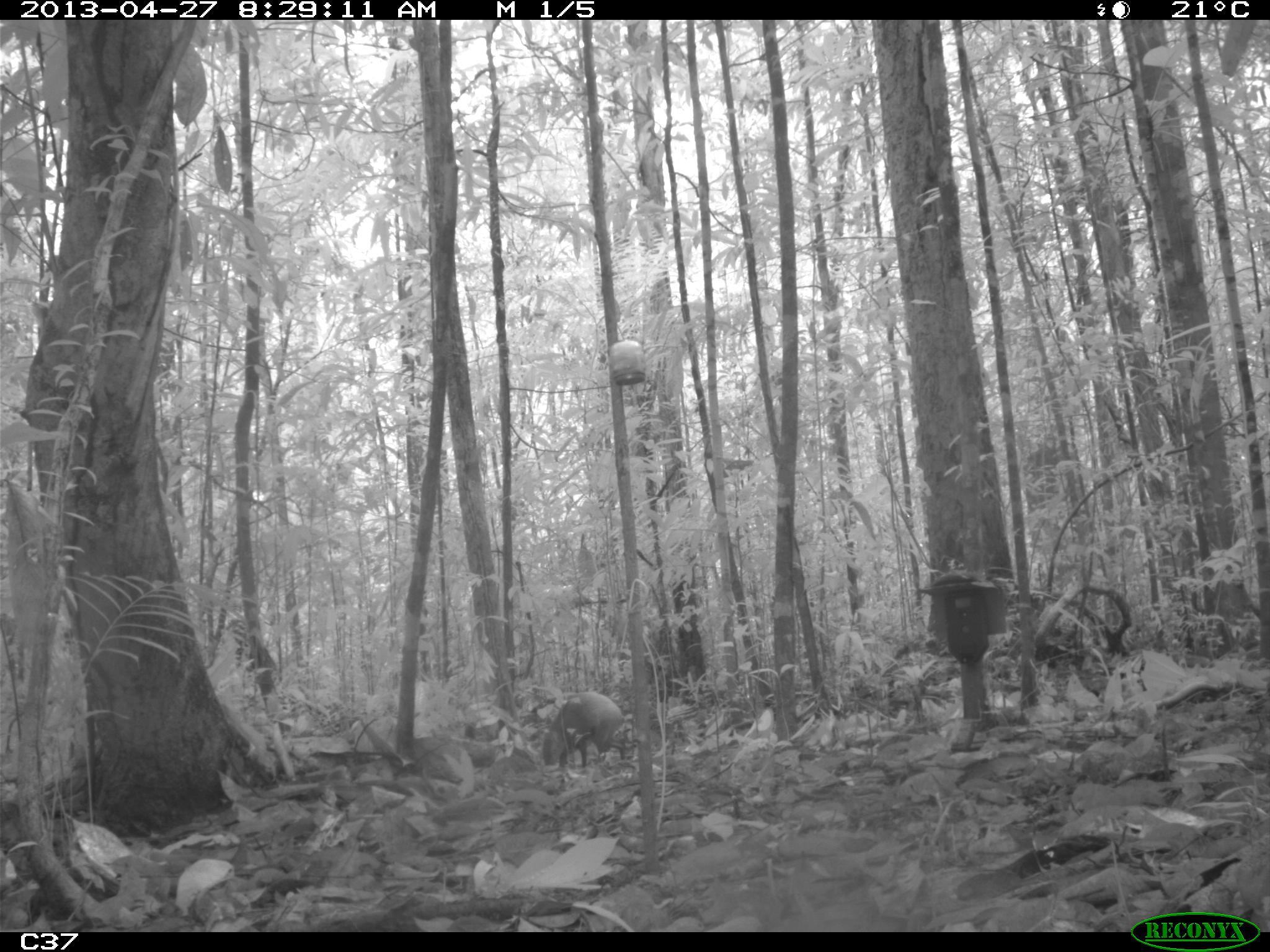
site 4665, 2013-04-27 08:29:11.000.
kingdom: Animalia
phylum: Chordata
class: Mammalia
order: Rodentia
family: Dasyproctidae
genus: Dasyprocta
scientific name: Dasyprocta leporina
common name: red-rumped agouti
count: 1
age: adult